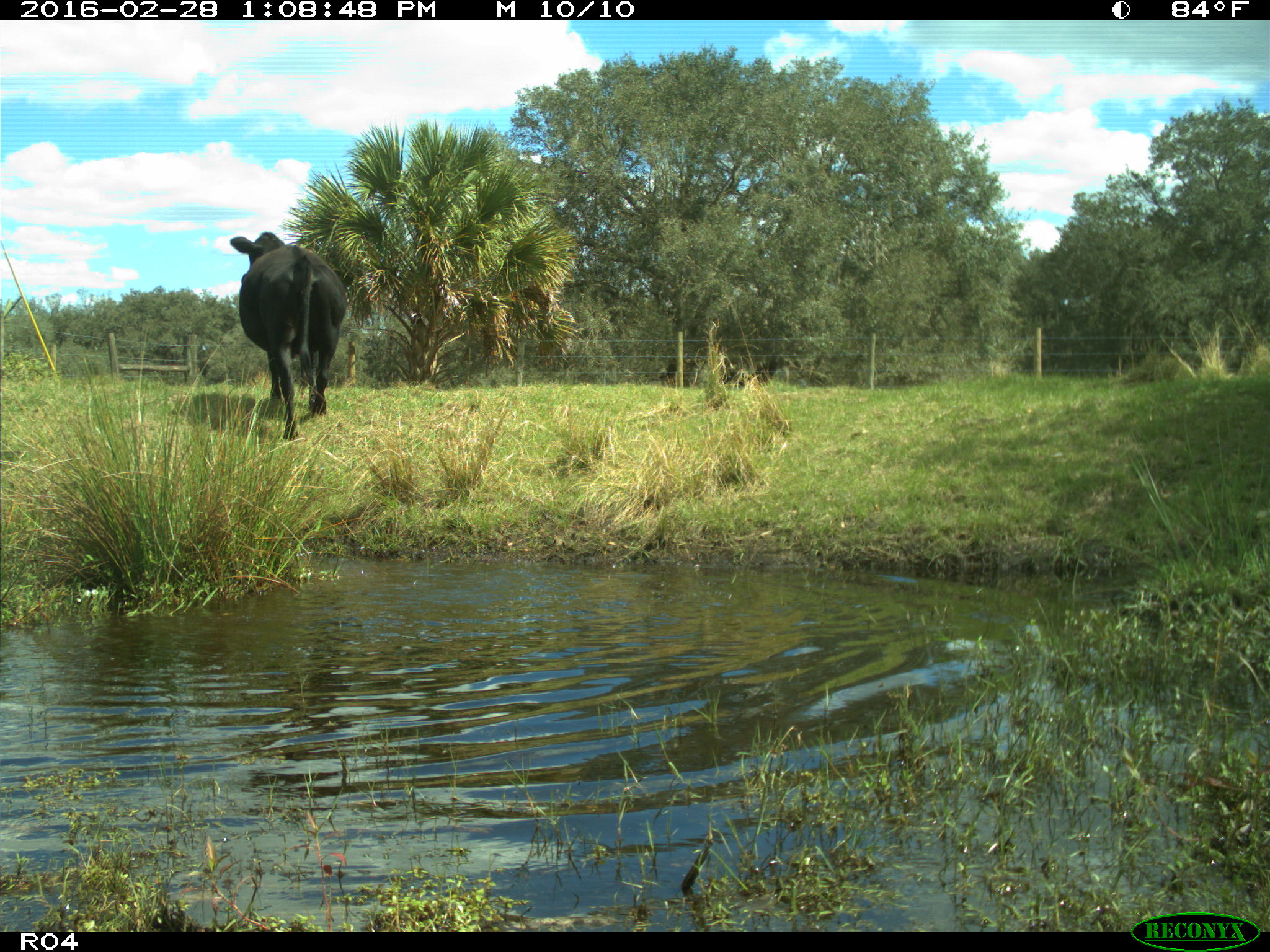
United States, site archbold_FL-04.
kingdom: Animalia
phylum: Chordata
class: Mammalia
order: Artiodactyla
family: Bovidae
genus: Bos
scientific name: Bos taurus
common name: domestic cow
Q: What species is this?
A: Bos taurus (domestic cow).